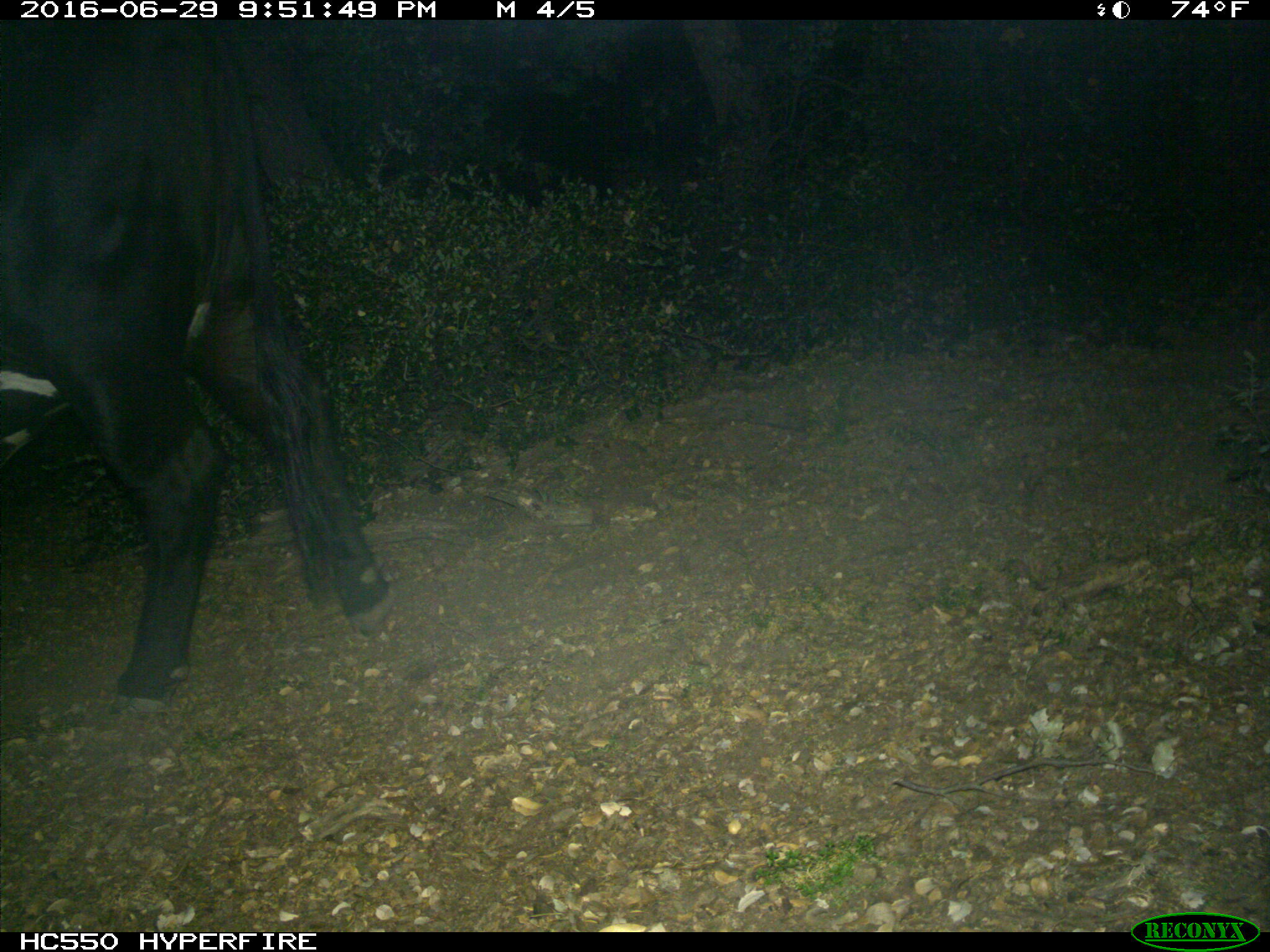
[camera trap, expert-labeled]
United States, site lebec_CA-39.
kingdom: Animalia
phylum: Chordata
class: Mammalia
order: Artiodactyla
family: Bovidae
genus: Bos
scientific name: Bos taurus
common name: domestic cow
Bos taurus (domestic cow).